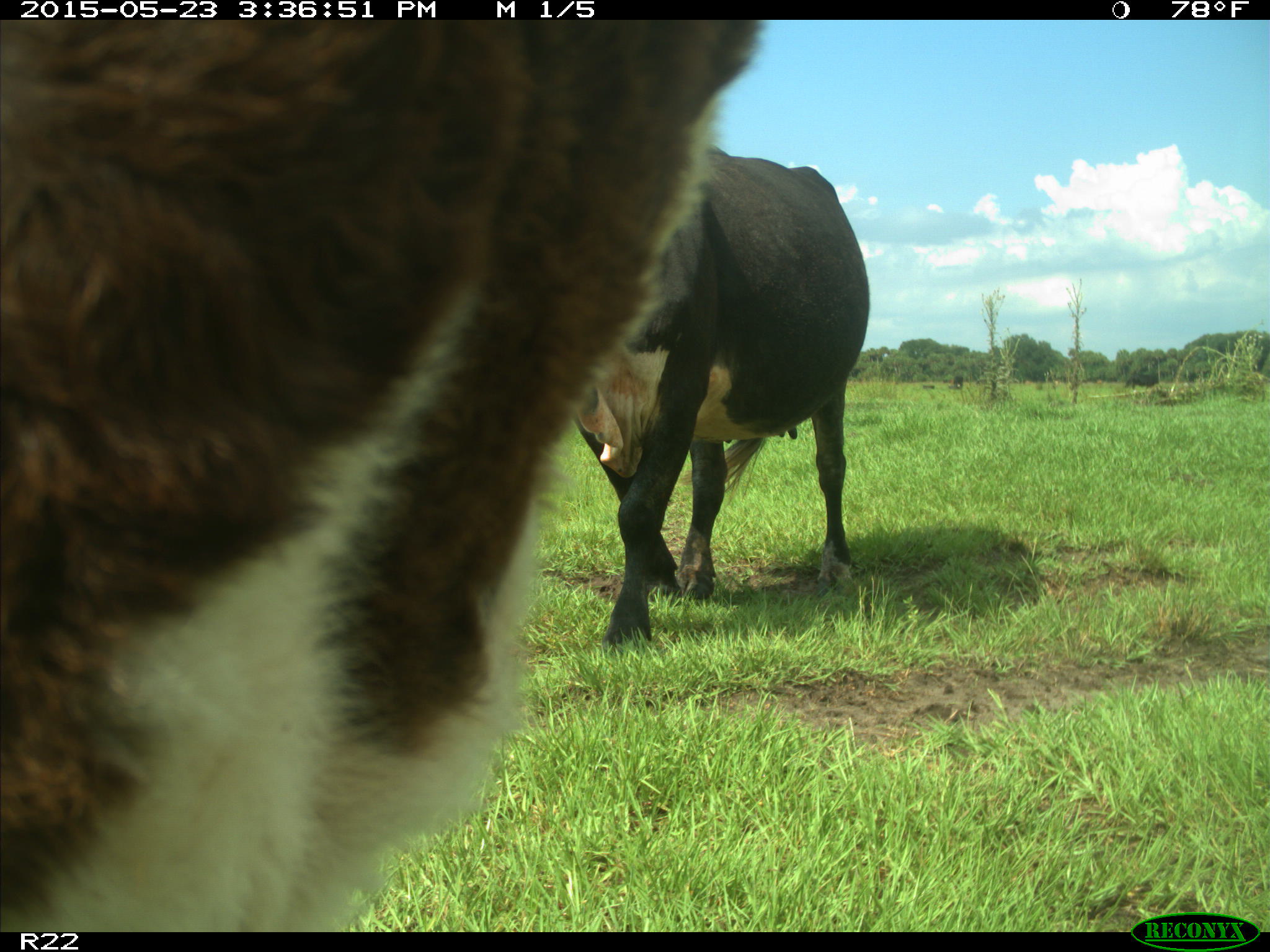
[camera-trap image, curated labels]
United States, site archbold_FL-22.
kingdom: Animalia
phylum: Chordata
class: Mammalia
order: Artiodactyla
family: Bovidae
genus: Bos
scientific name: Bos taurus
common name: domestic cow